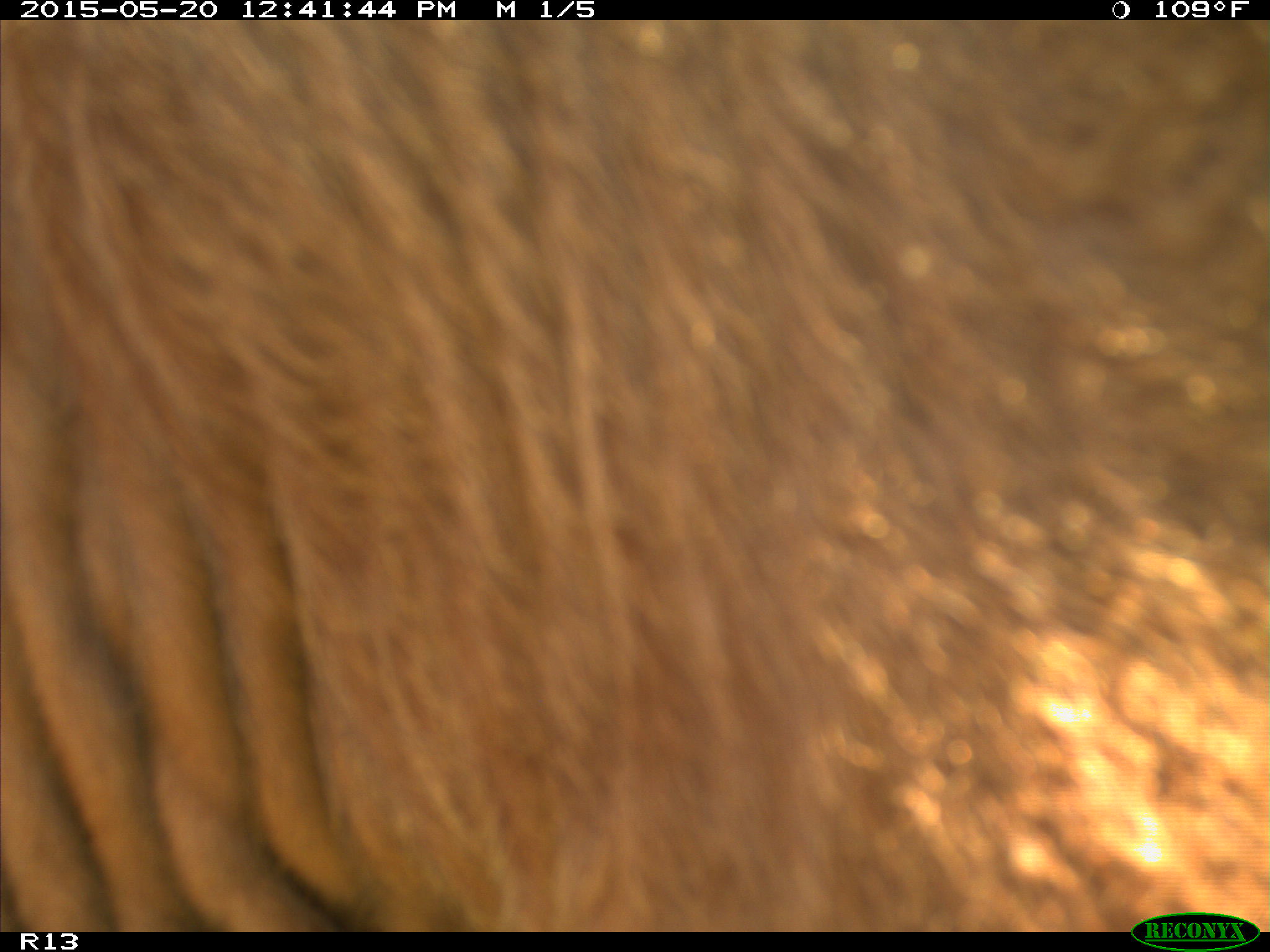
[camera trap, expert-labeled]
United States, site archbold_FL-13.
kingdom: Animalia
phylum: Chordata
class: Mammalia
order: Artiodactyla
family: Bovidae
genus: Bos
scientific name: Bos taurus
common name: domestic cow